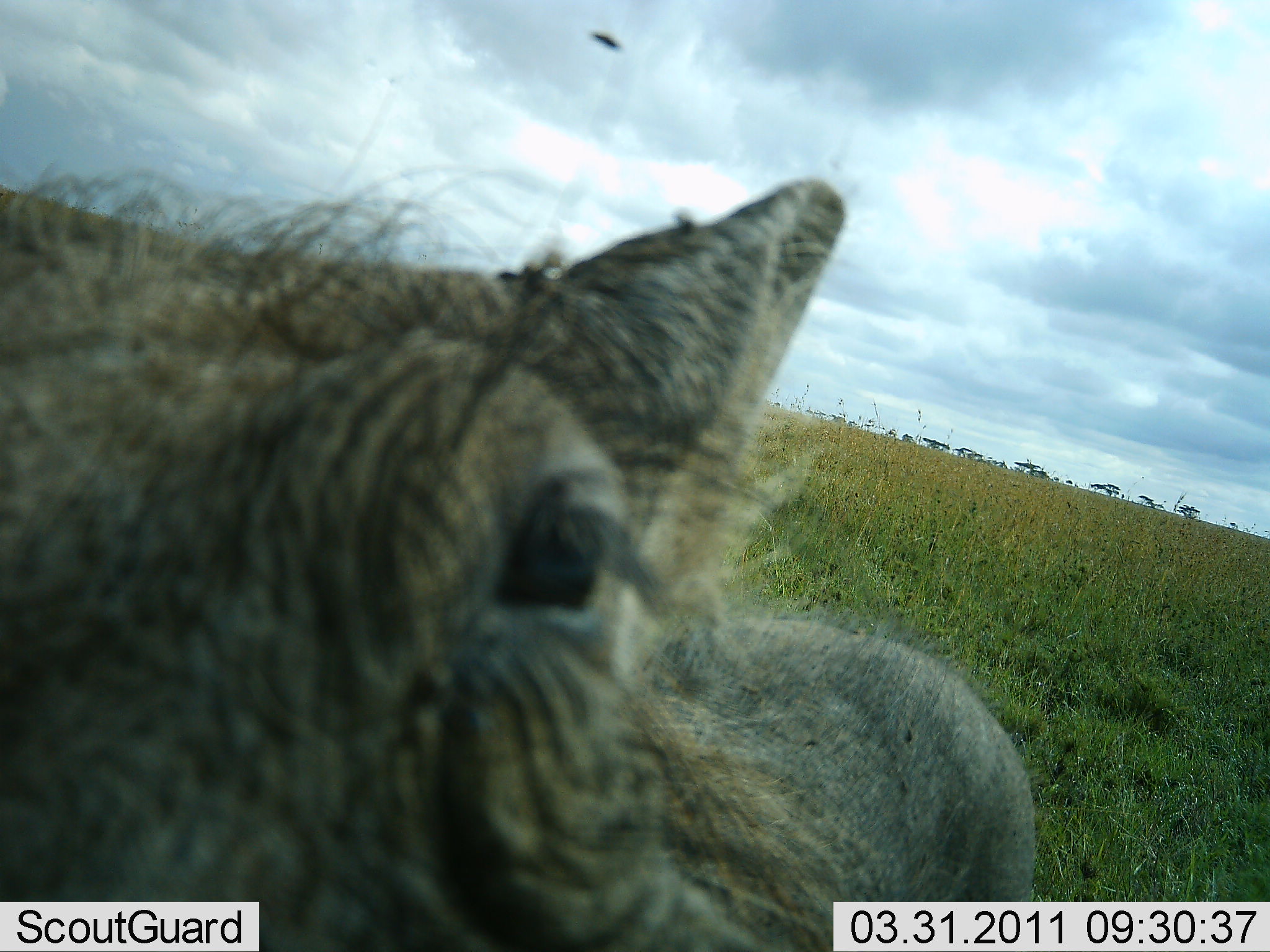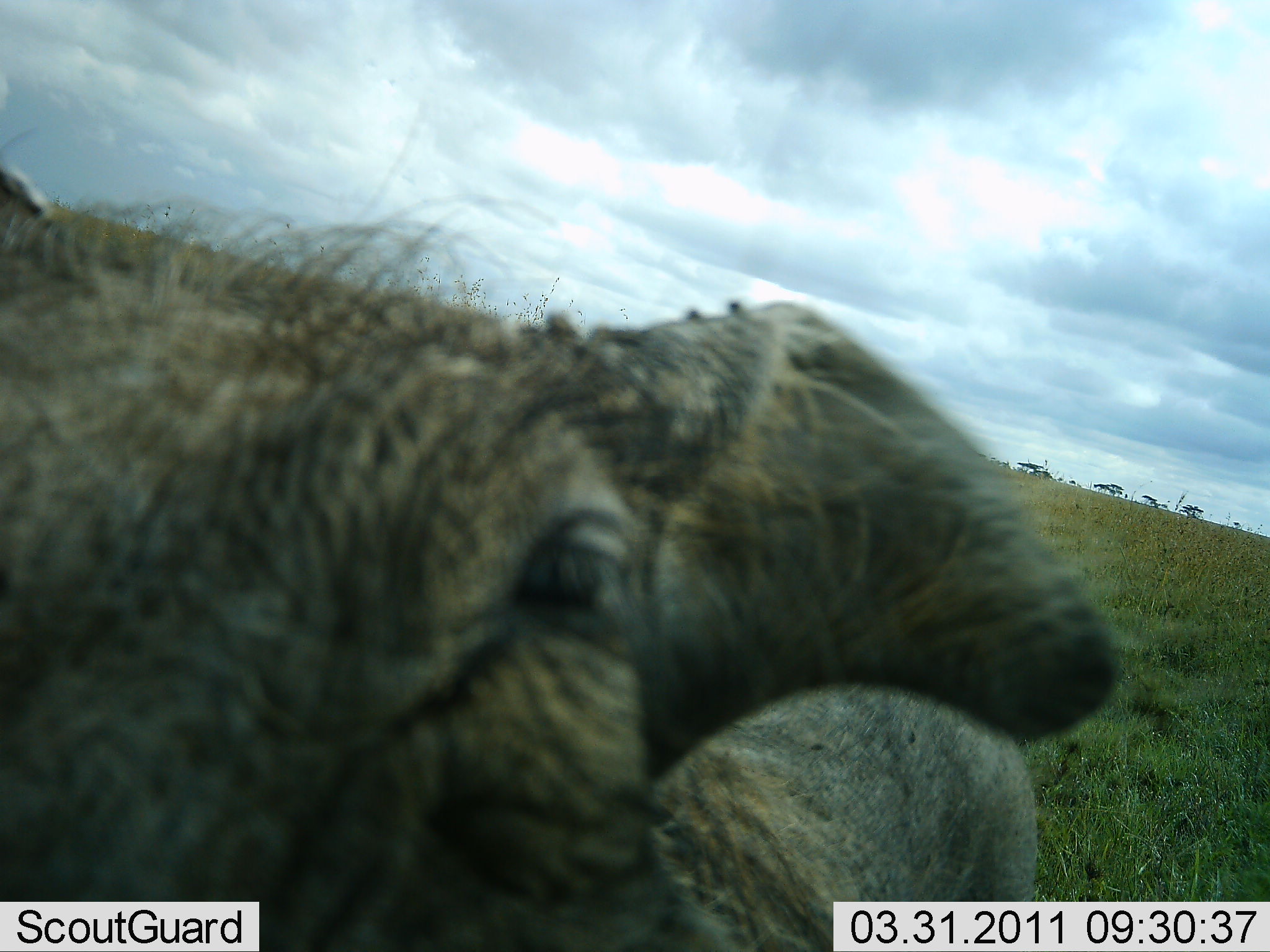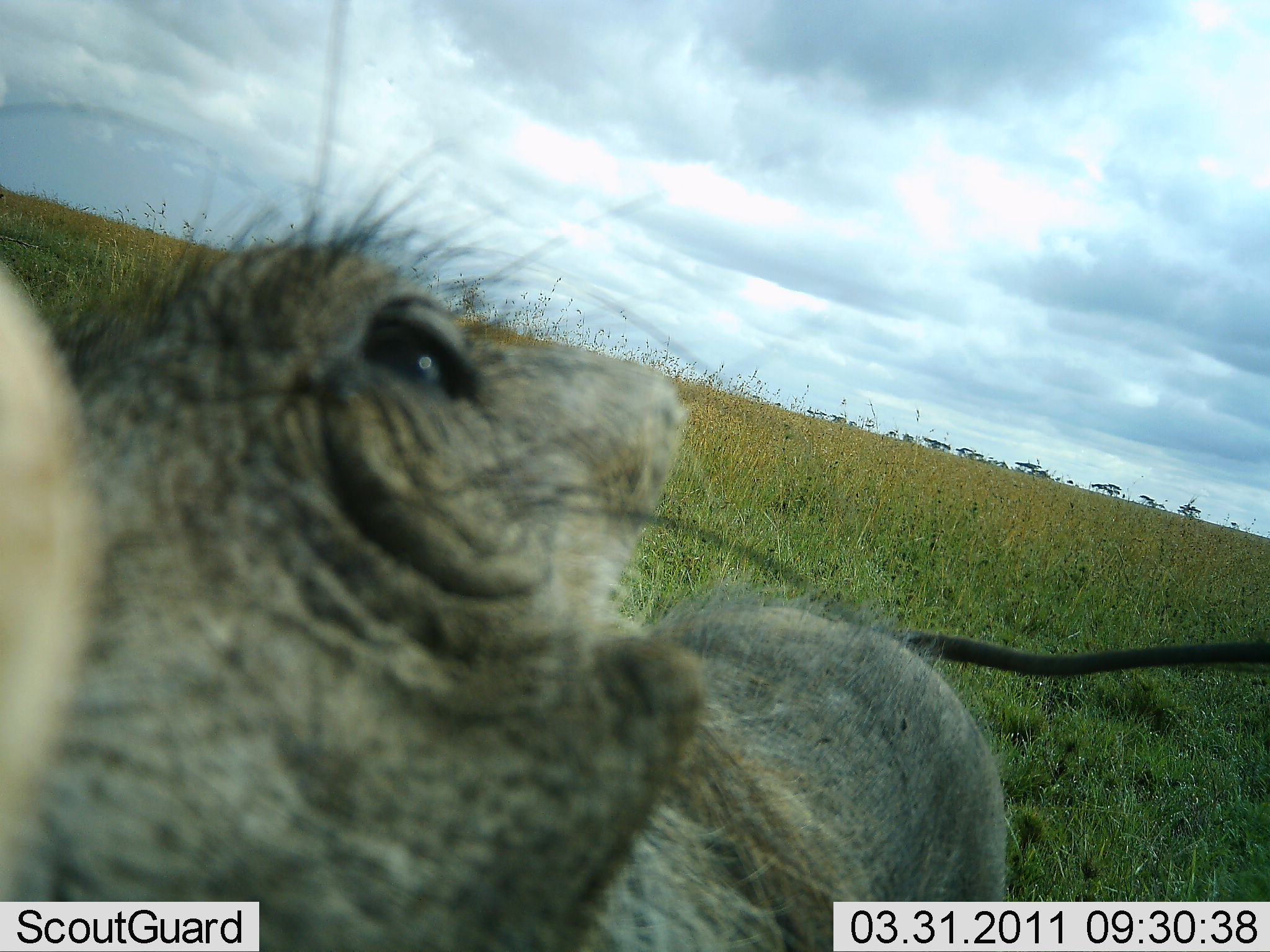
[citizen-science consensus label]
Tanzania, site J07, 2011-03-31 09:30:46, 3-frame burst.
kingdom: Animalia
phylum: Chordata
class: Mammalia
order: Artiodactyla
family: Suidae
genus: Phacochoerus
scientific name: Phacochoerus africanus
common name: warthog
Warthog (Phacochoerus africanus), count 1. Behavior (volunteer vote fractions): standing 67%, resting 0%, moving 8%, interacting 42%. Young present (vote fraction): 0%. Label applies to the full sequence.